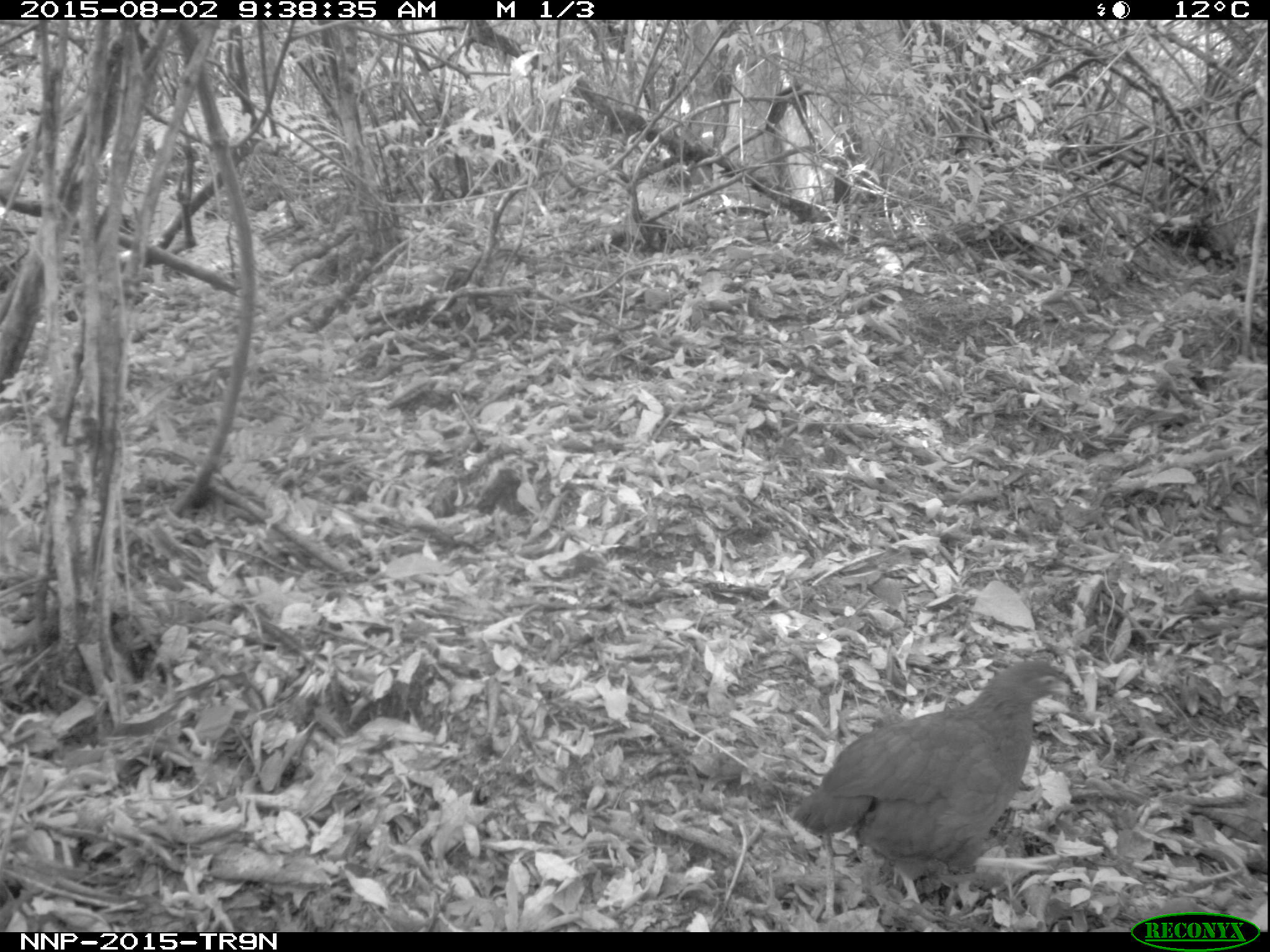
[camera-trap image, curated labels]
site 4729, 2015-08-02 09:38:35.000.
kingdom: Animalia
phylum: Chordata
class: Aves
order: Galliformes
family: Phasianidae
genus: Pternistis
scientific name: Pternistis nobilis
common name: handsome francolin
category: francolinus nobilis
Francolinus nobilis (handsome francolin) (Pternistis nobilis), count 1.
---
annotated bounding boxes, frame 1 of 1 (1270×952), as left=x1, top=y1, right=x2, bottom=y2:
francolinus nobilis: left=788, top=653, right=1094, bottom=922